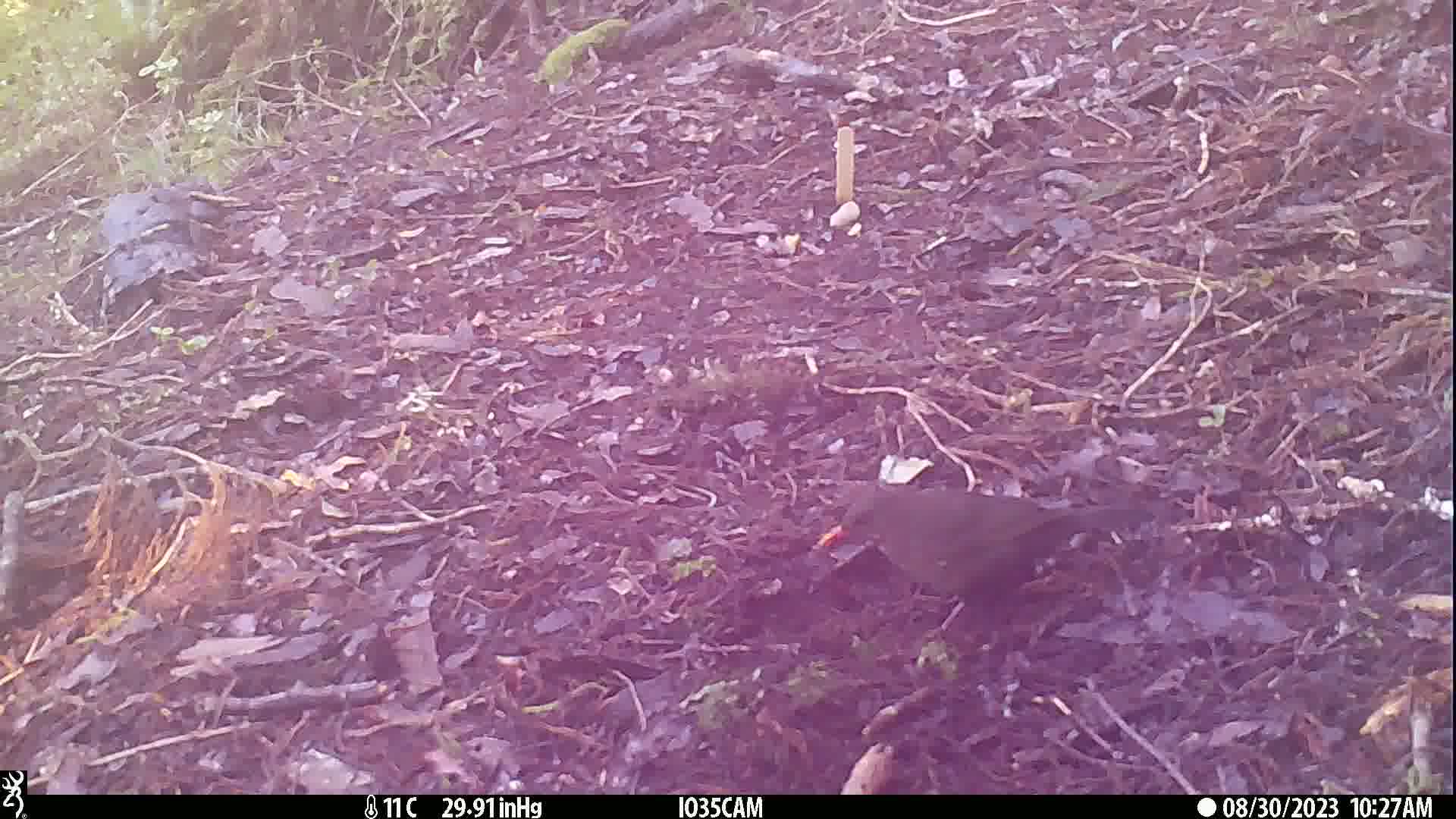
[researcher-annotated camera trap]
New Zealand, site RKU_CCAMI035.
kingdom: Animalia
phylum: Chordata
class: Aves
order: Passeriformes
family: Turdidae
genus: Turdus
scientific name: Turdus merula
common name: eurasian blackbird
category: blackbird